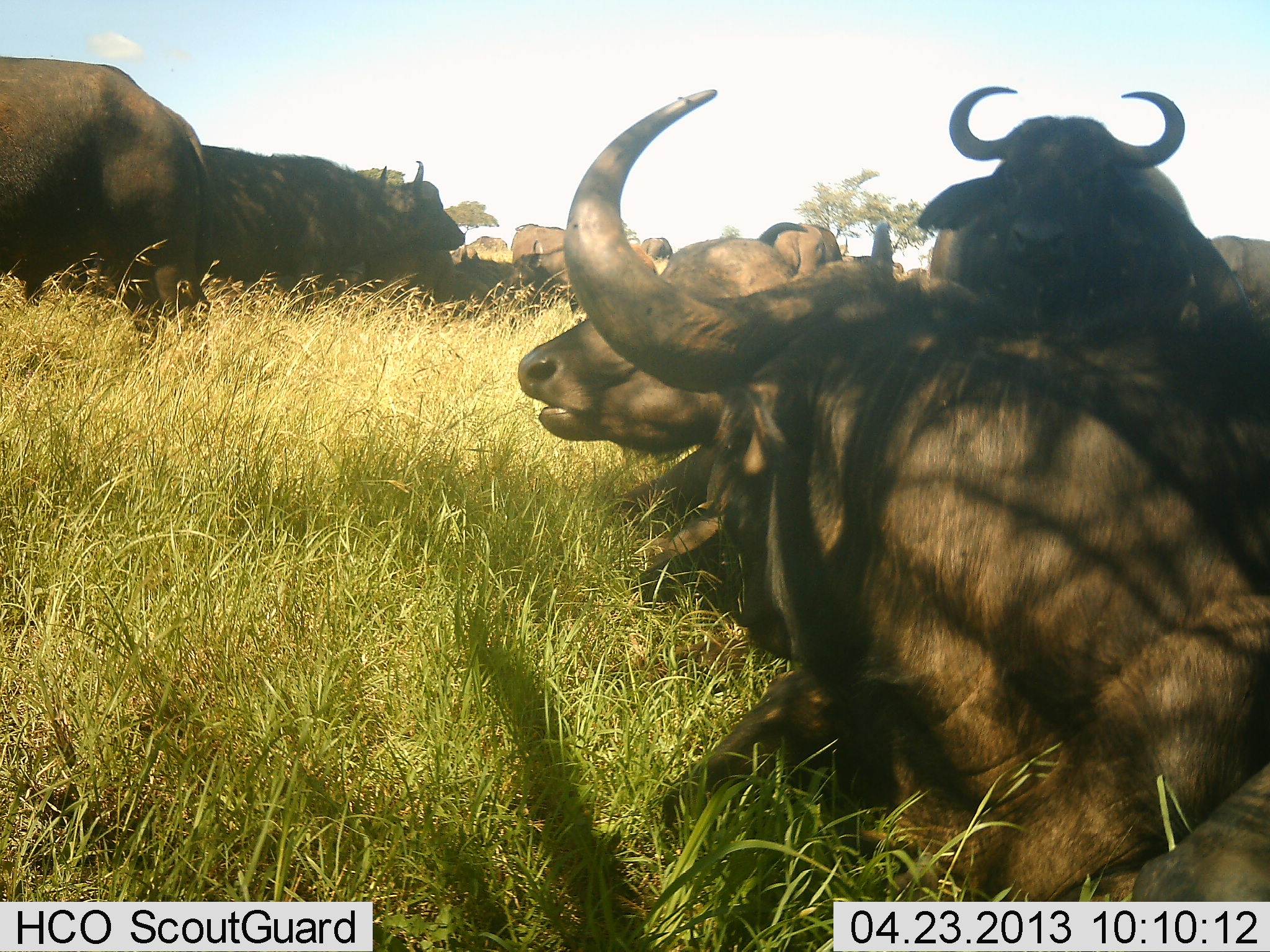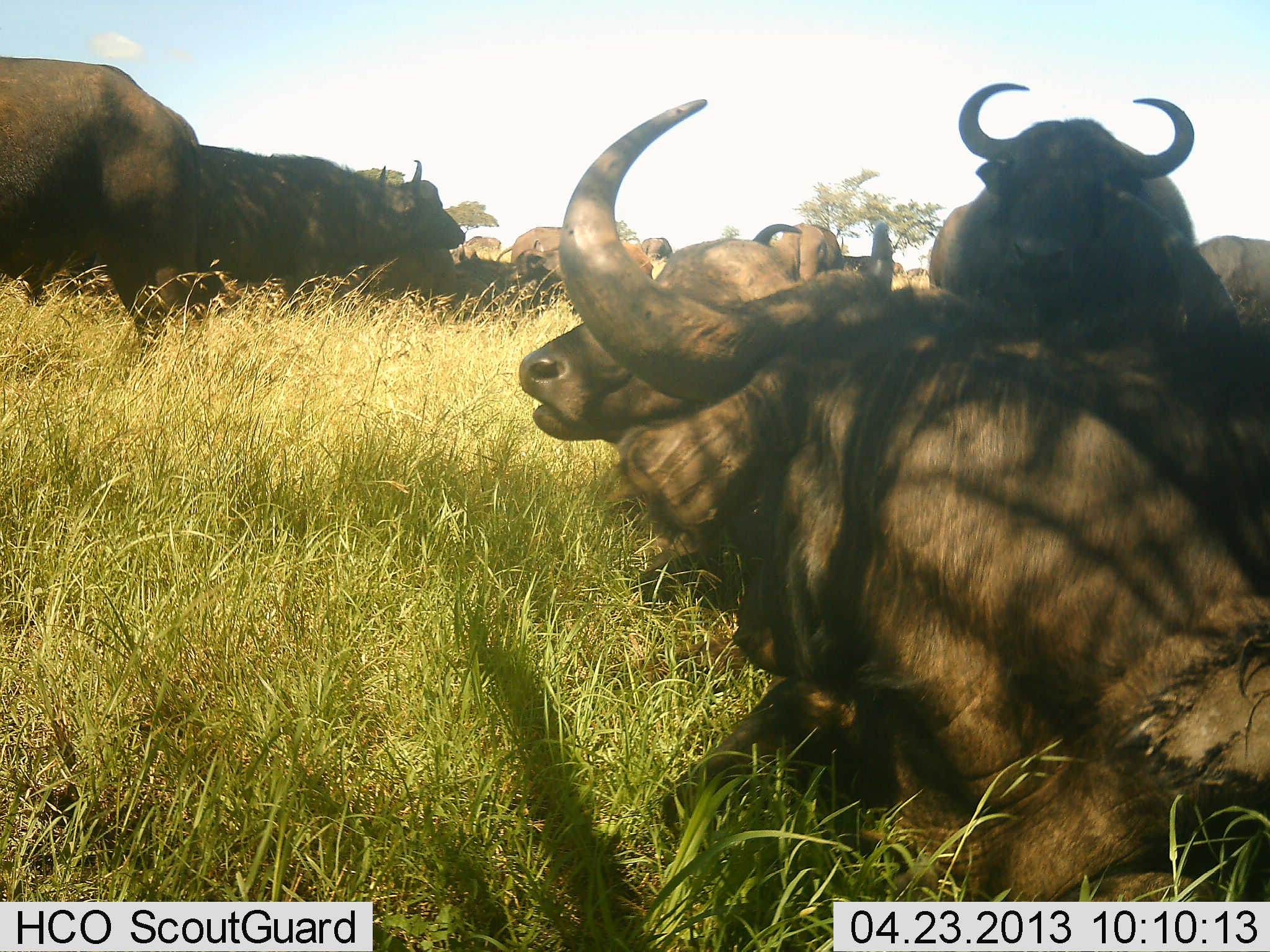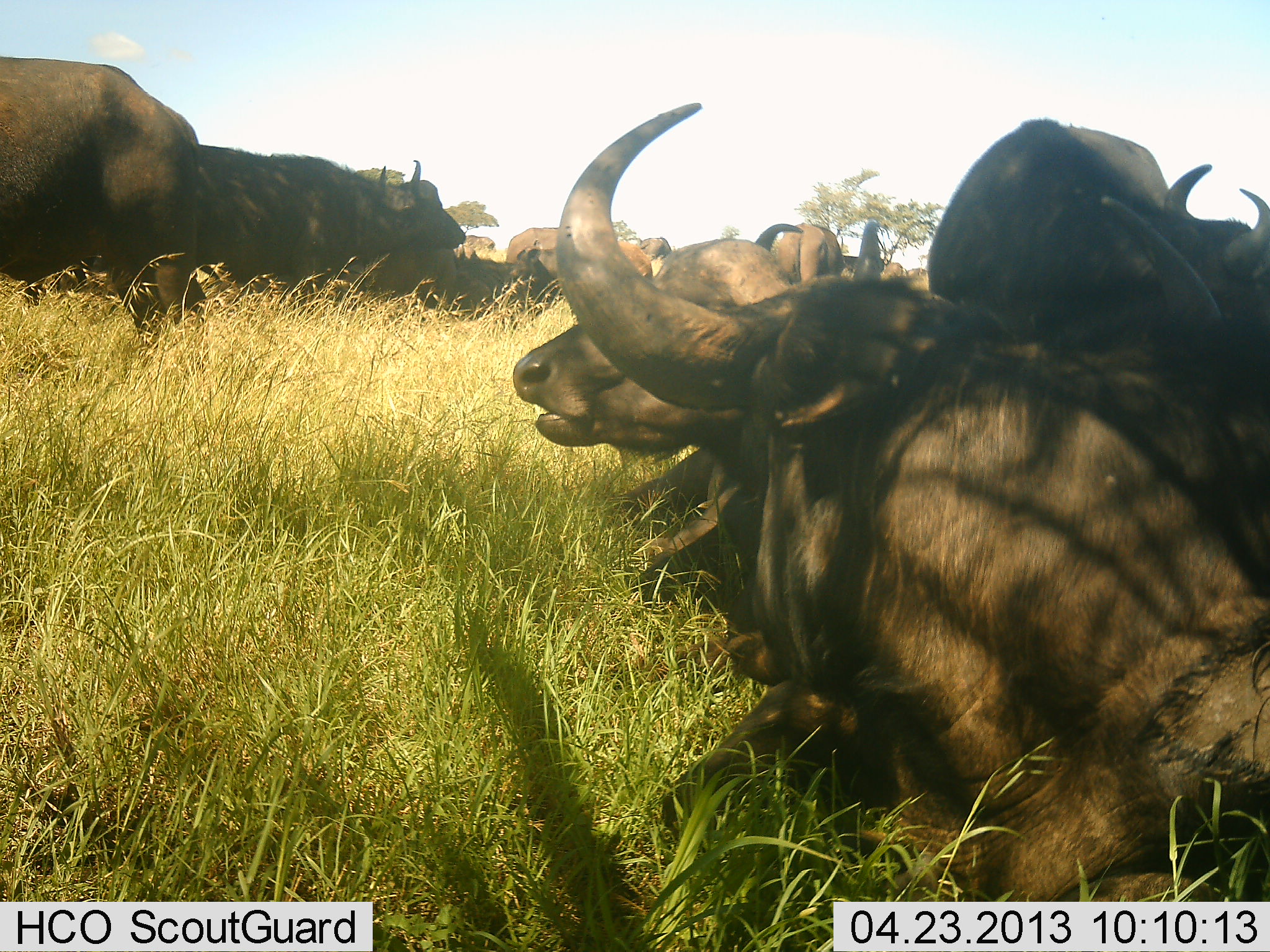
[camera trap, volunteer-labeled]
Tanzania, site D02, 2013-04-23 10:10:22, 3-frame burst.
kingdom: Animalia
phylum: Chordata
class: Mammalia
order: Artiodactyla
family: Bovidae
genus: Syncerus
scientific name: Syncerus caffer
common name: cape buffalo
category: buffalo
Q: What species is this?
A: Buffalo (cape buffalo) (Syncerus caffer).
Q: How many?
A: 10.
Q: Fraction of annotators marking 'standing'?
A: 59%.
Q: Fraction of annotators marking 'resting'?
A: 93%.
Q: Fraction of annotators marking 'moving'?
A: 17%.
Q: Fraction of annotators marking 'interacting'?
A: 10%.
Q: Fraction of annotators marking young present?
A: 0%.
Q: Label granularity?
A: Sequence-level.